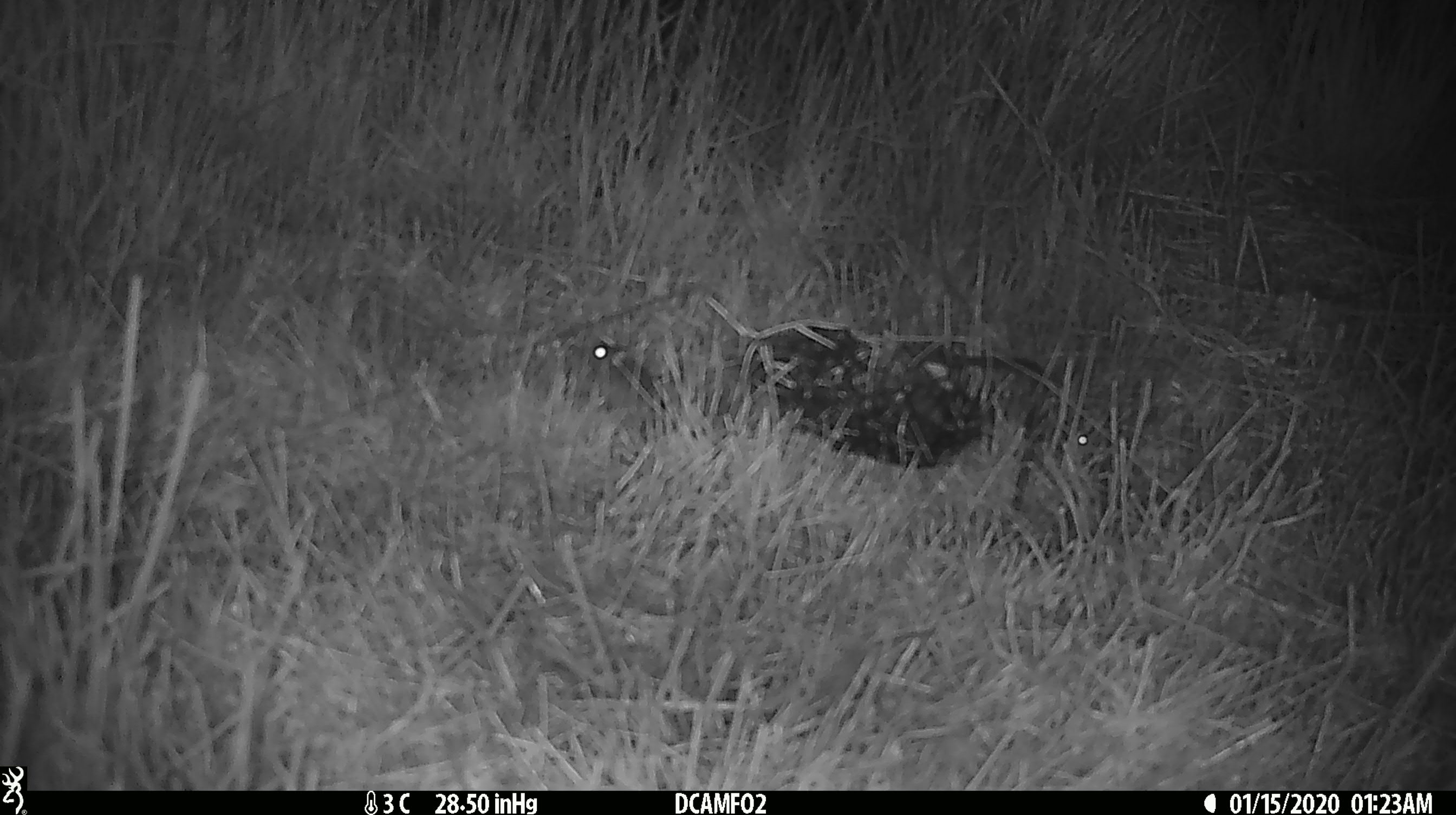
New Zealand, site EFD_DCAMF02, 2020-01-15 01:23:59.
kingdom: Animalia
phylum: Chordata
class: Mammalia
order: Rodentia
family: Muridae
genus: Mus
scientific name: Mus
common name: mouse